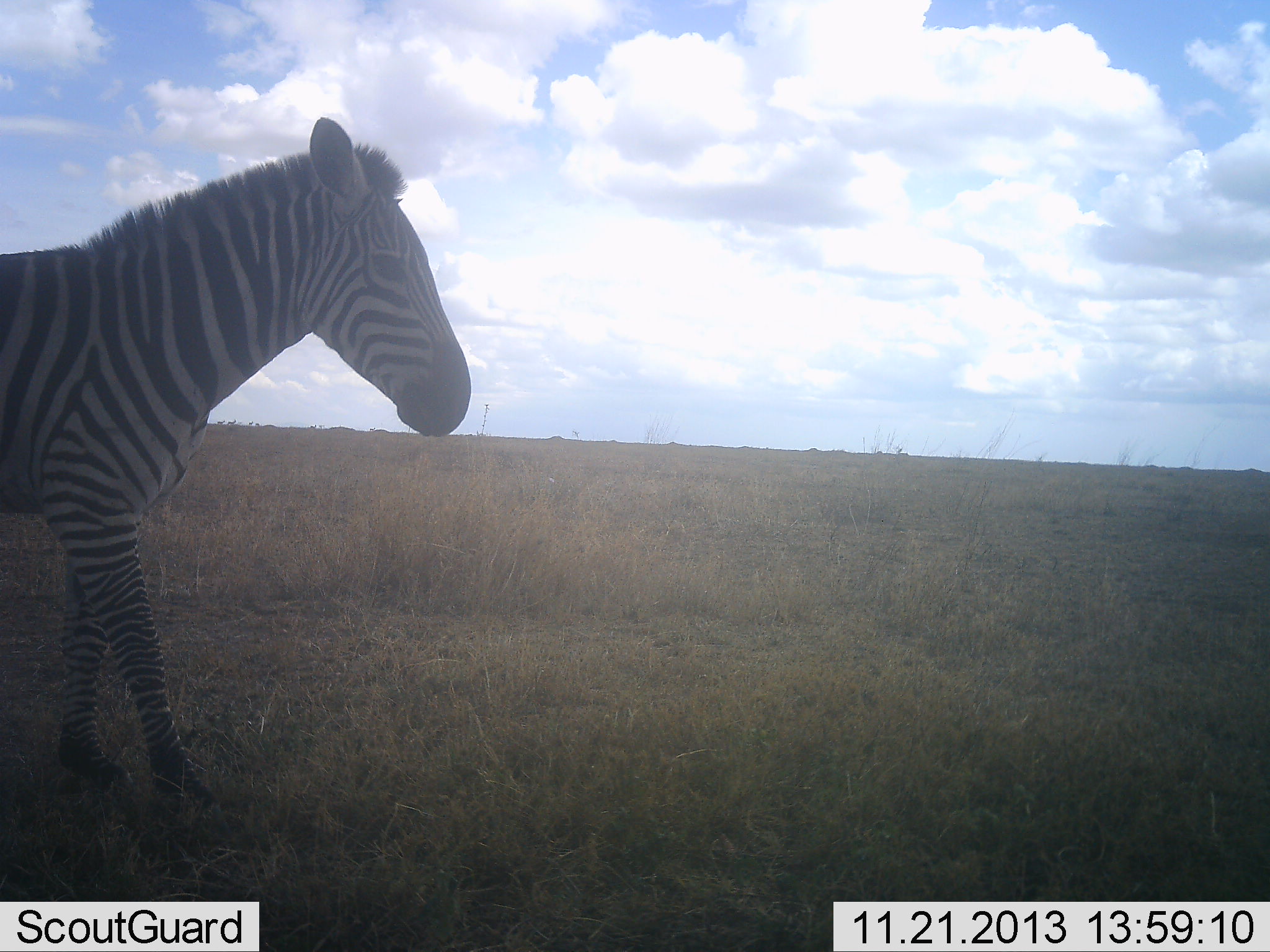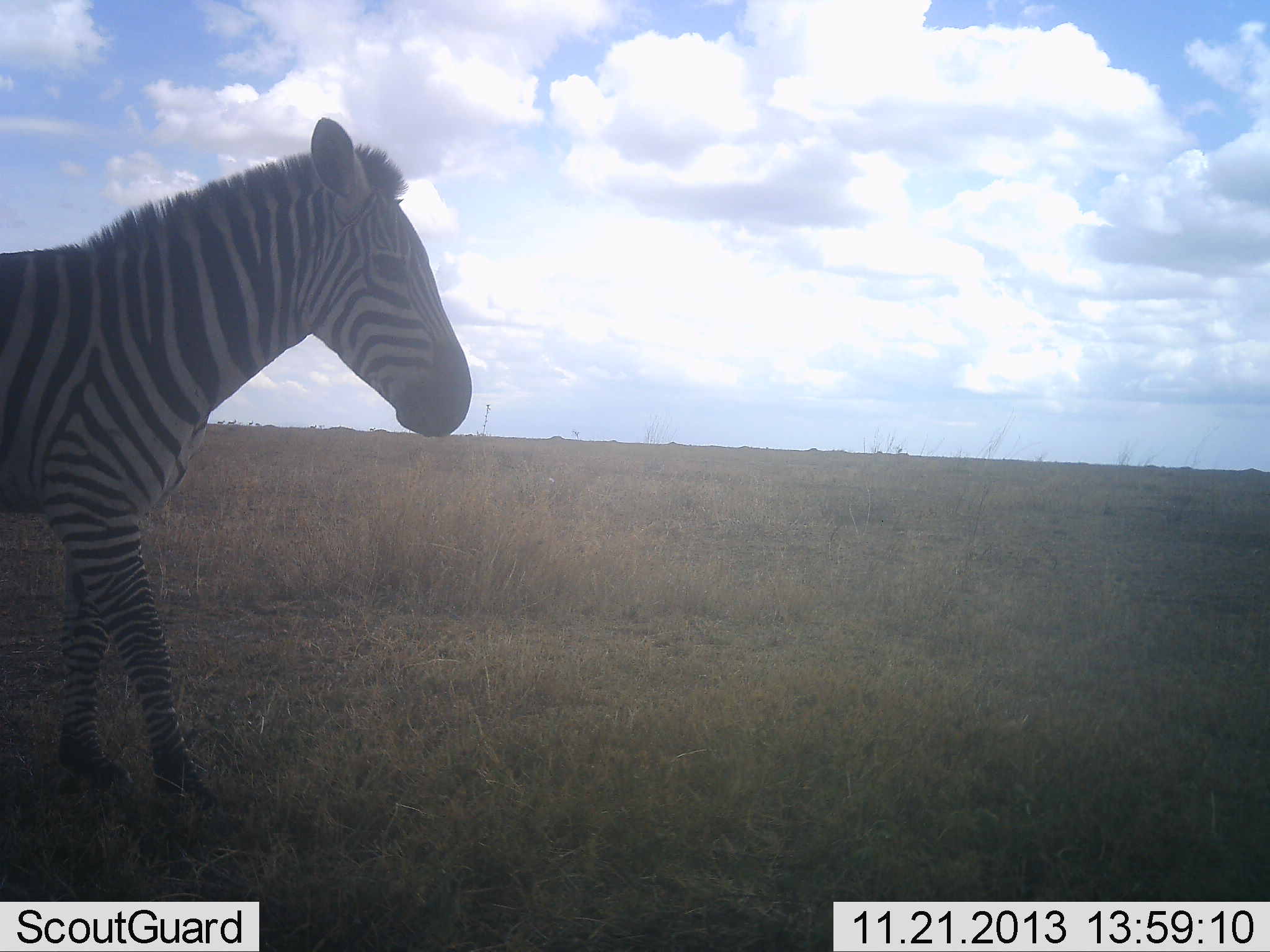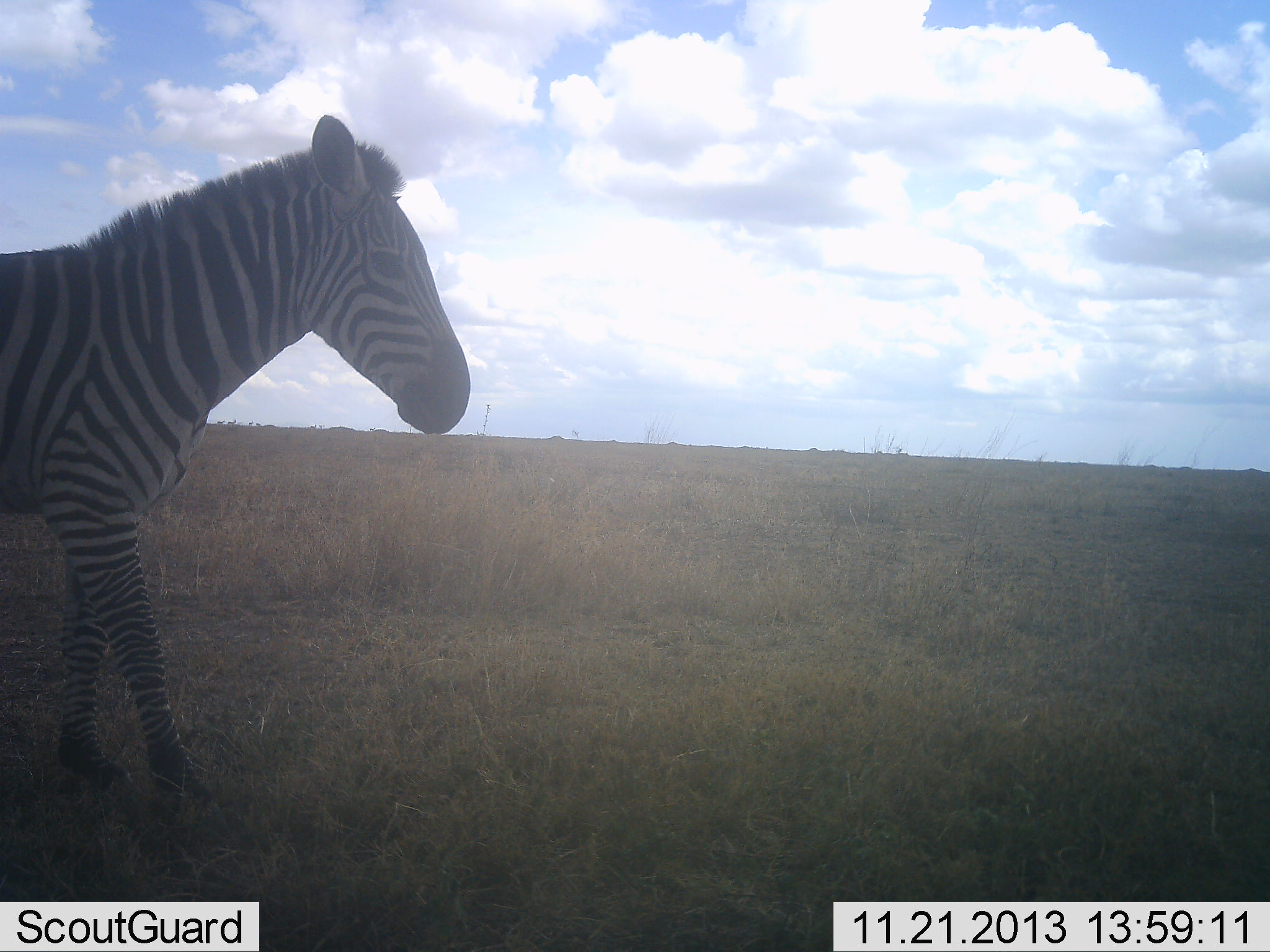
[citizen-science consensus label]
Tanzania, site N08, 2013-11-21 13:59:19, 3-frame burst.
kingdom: Animalia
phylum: Chordata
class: Mammalia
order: Perissodactyla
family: Equidae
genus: Equus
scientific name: Equus quagga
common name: plains zebra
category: zebra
Zebra (plains zebra) (Equus quagga), count 1. Behavior (volunteer vote fractions): standing 100%, resting 0%, moving 0%, interacting 0%. Young present (vote fraction): 0%. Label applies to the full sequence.